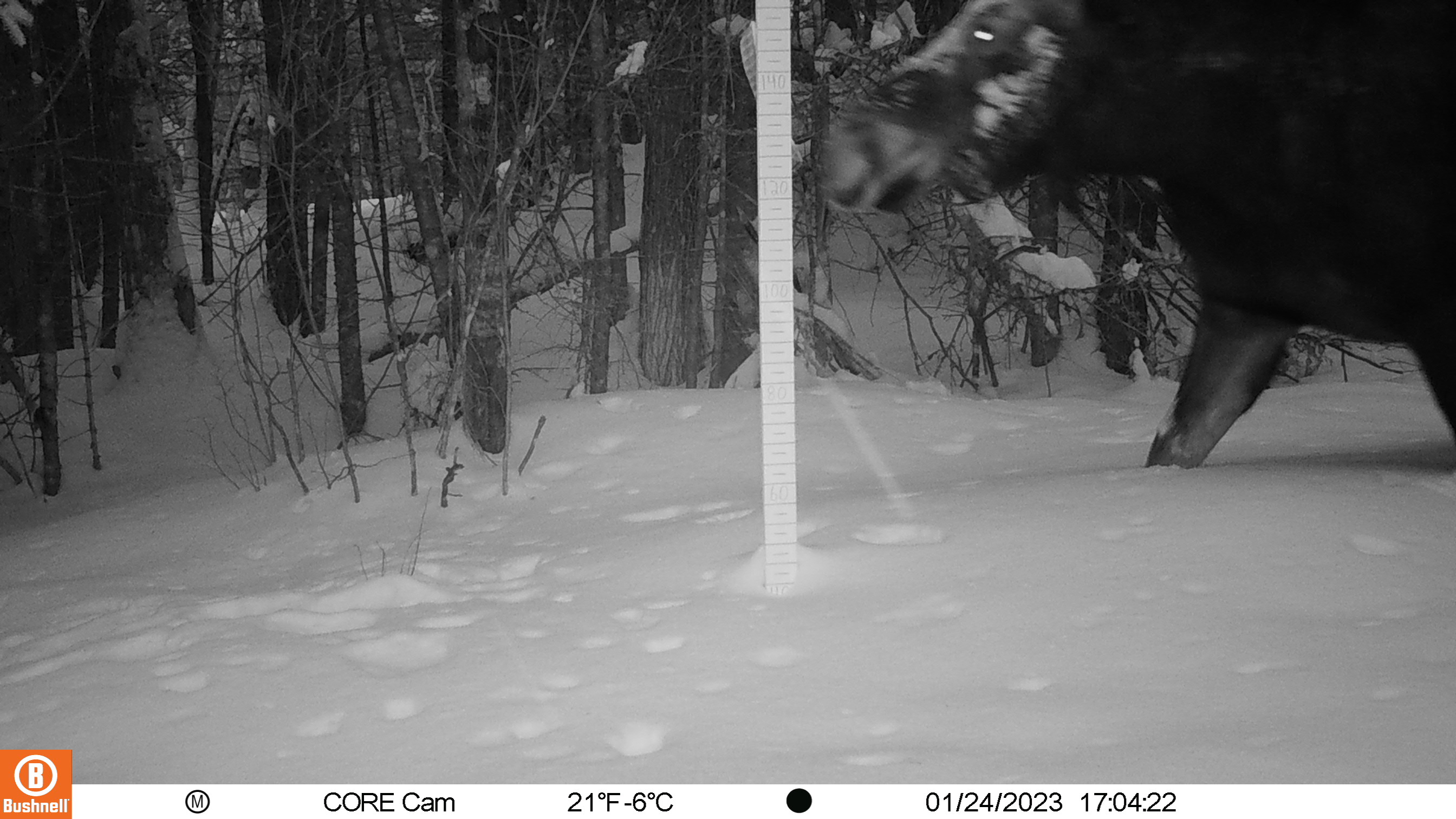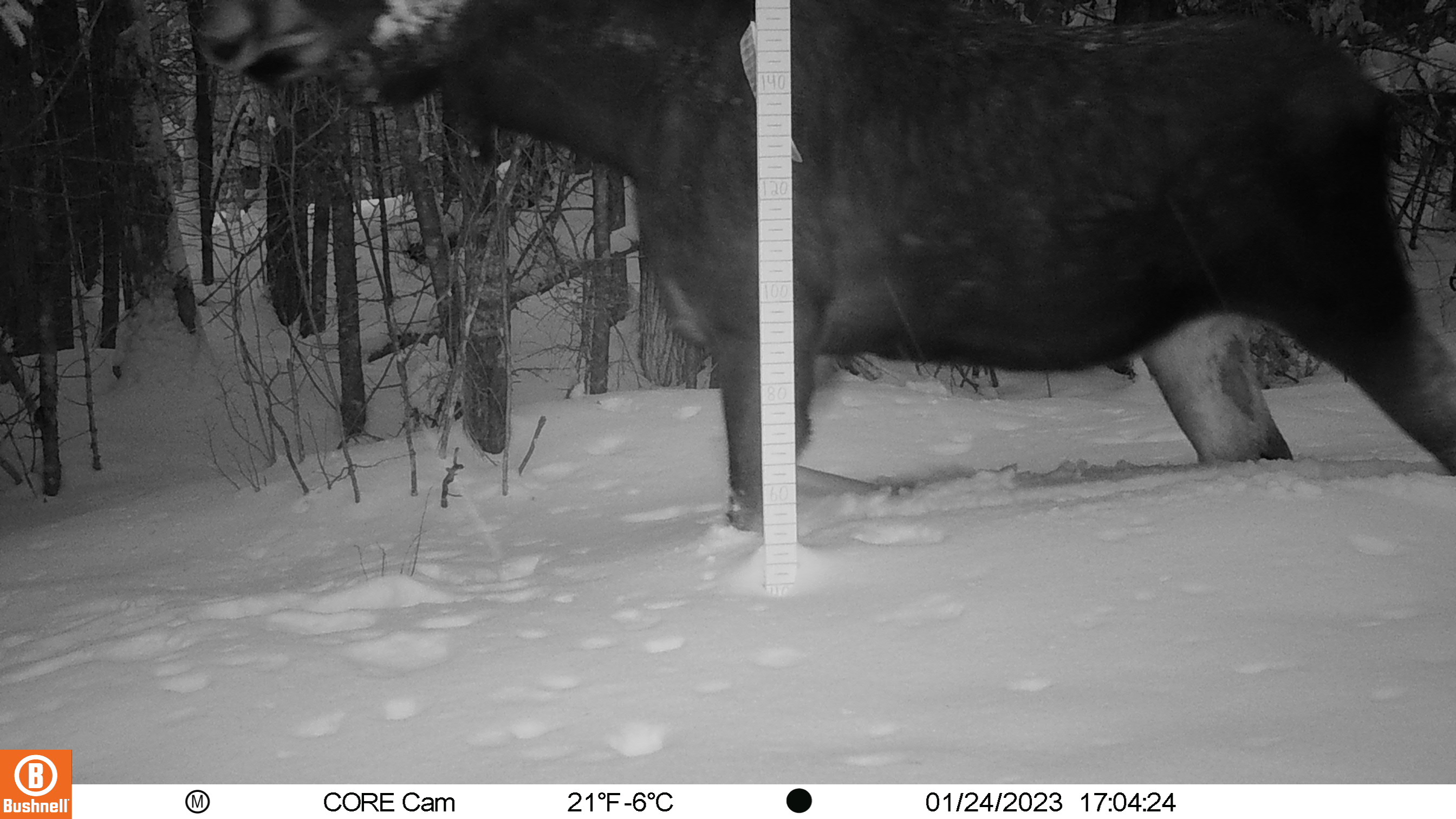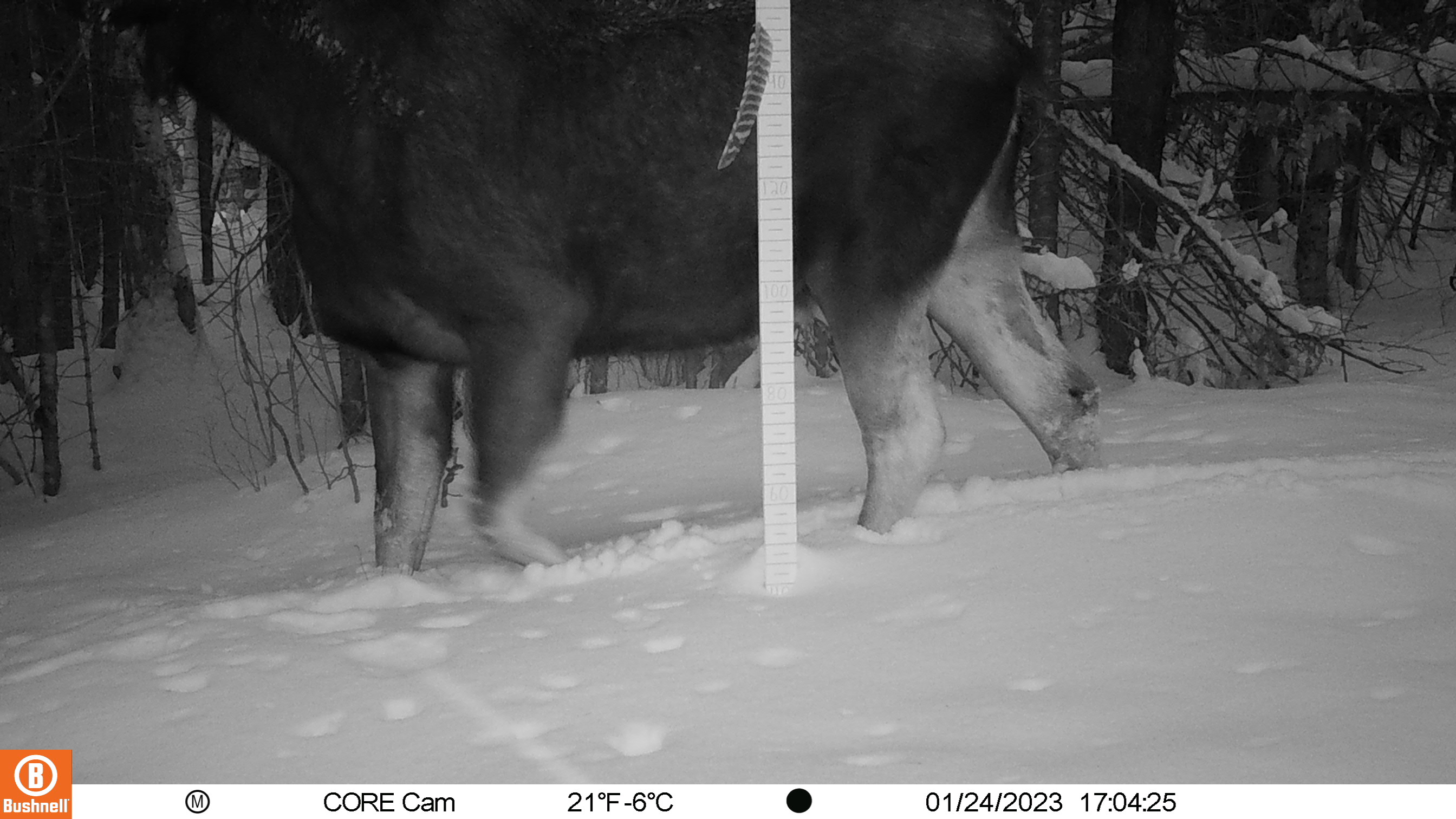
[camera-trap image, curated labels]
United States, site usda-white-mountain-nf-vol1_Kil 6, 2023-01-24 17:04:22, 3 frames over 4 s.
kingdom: Animalia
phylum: Chordata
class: Mammalia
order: Artiodactyla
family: Cervidae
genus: Alces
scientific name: Alces alces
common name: moose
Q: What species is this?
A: Moose (Alces alces).